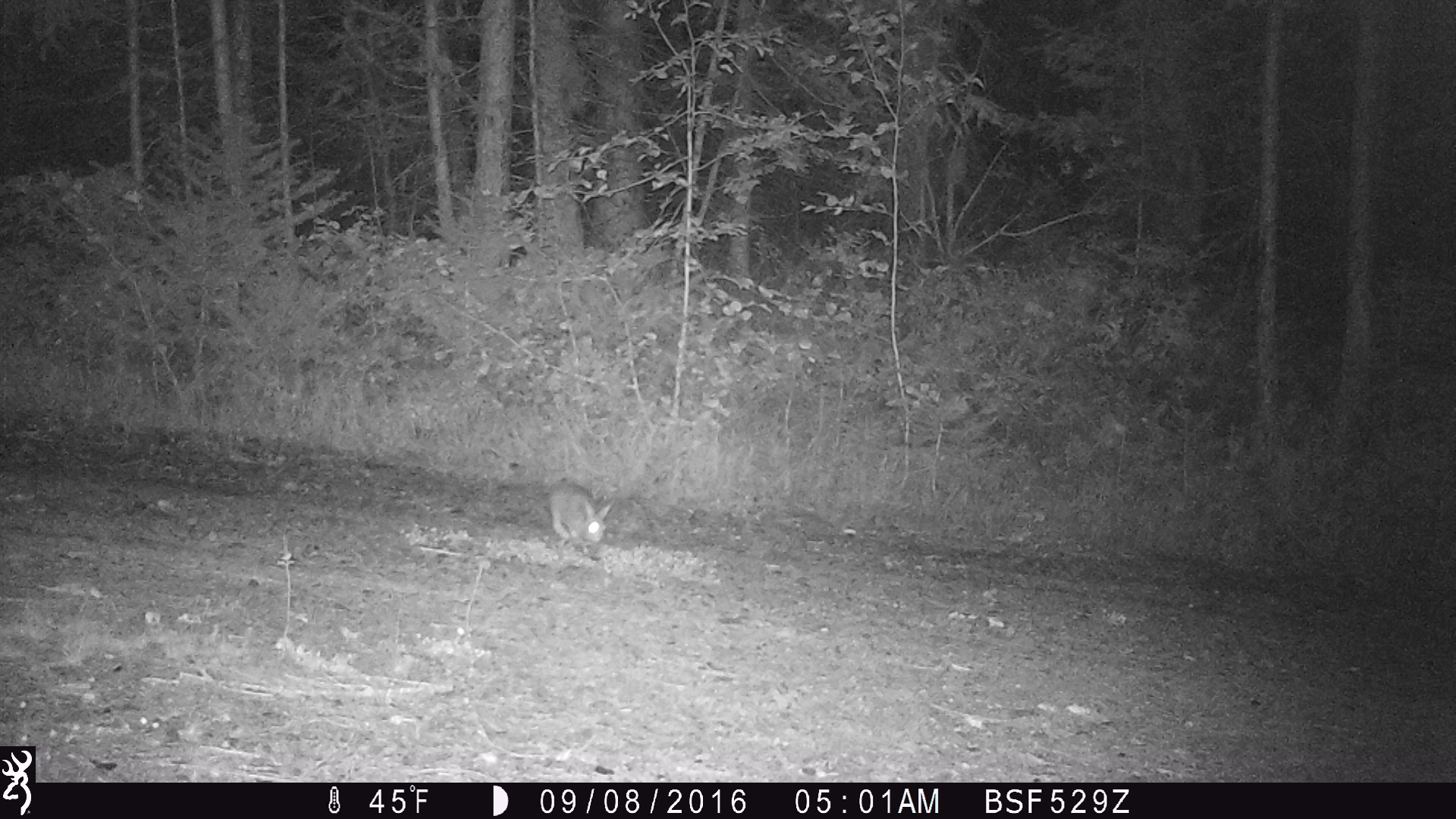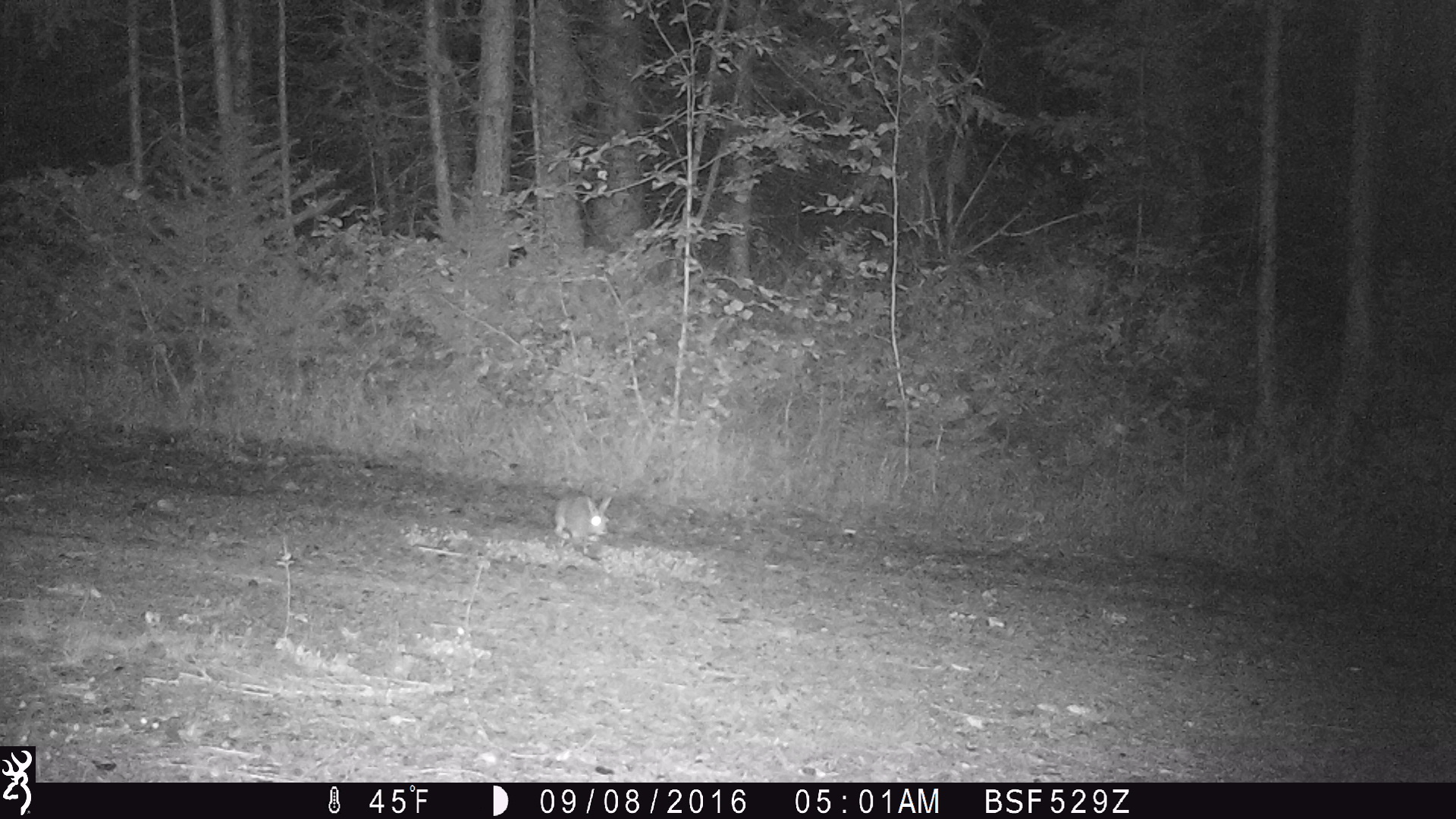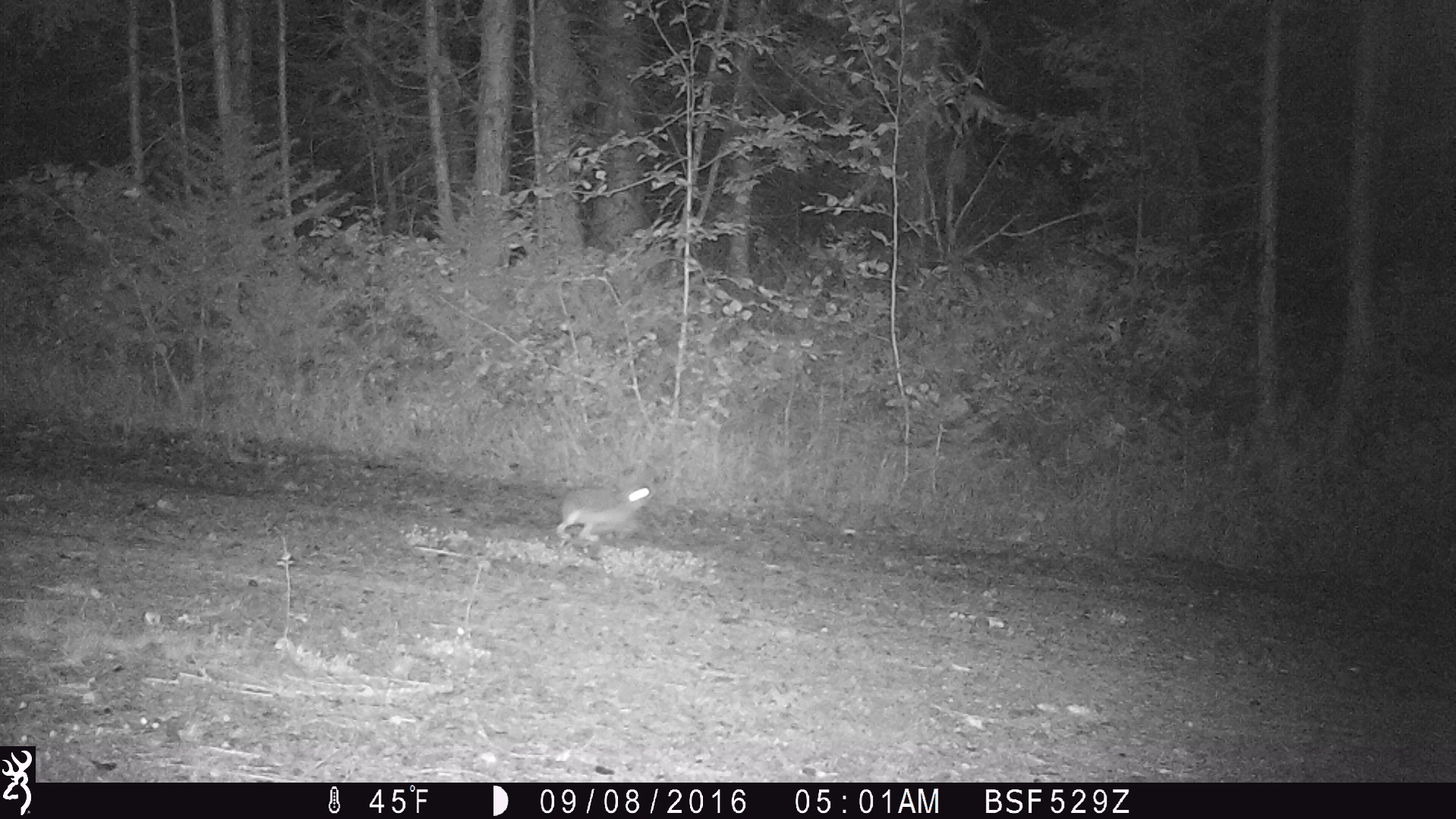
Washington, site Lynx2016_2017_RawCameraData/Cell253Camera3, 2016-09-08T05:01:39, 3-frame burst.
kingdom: Animalia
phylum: Chordata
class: Mammalia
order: Lagomorpha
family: Leporidae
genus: Lepus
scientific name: Lepus americanus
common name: snowshoe hare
Lepus americanus (snowshoe hare). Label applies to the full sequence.